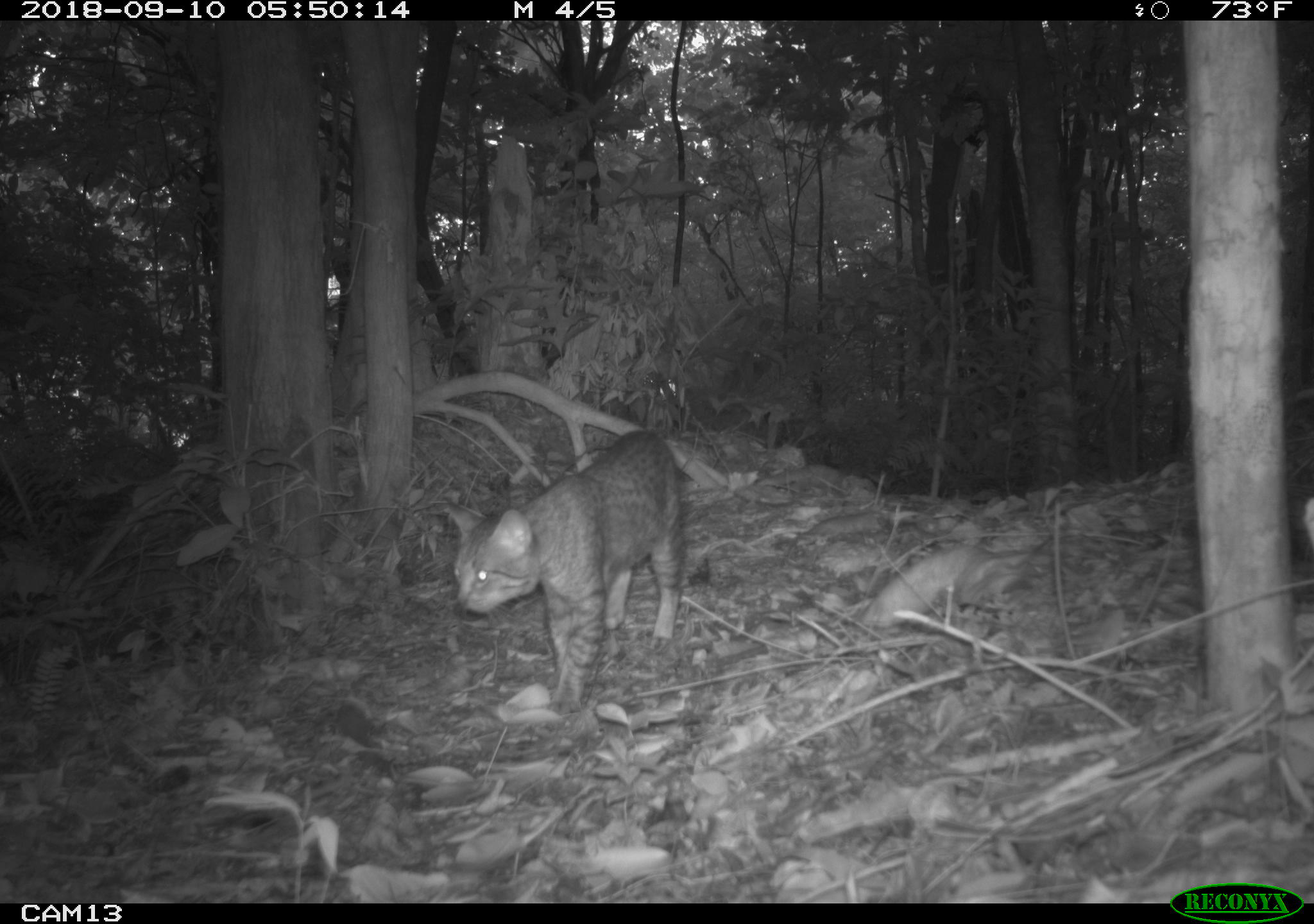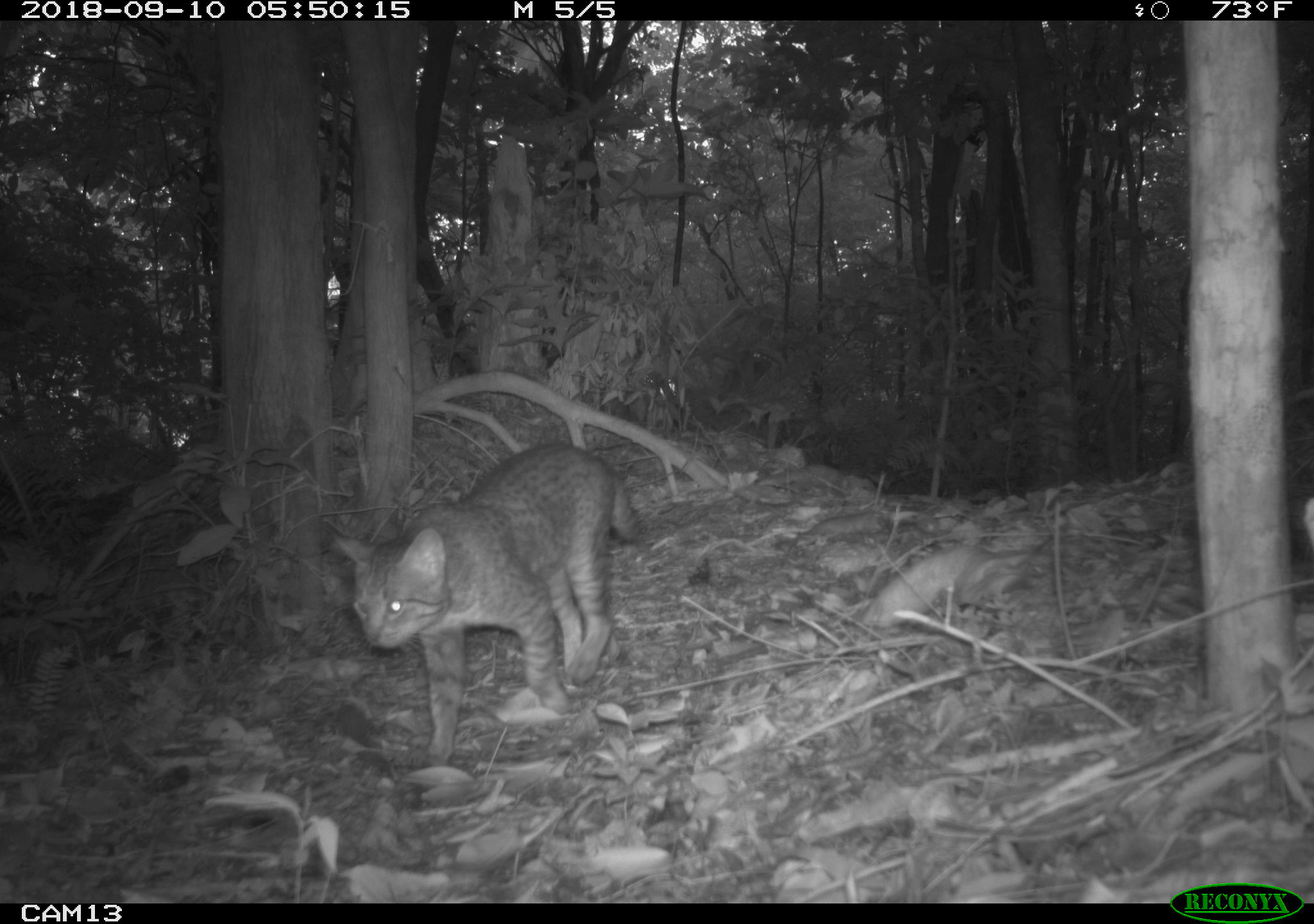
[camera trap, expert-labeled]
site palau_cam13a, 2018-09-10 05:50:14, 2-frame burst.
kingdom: Animalia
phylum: Chordata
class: Mammalia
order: Carnivora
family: Felidae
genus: Felis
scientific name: Felis catus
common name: cat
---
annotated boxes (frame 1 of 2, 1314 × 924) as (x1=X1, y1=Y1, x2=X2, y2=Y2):
cat: (x1=438, y1=427, x2=703, y2=710)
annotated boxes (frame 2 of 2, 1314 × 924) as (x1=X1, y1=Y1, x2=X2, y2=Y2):
cat: (x1=327, y1=440, x2=638, y2=767)